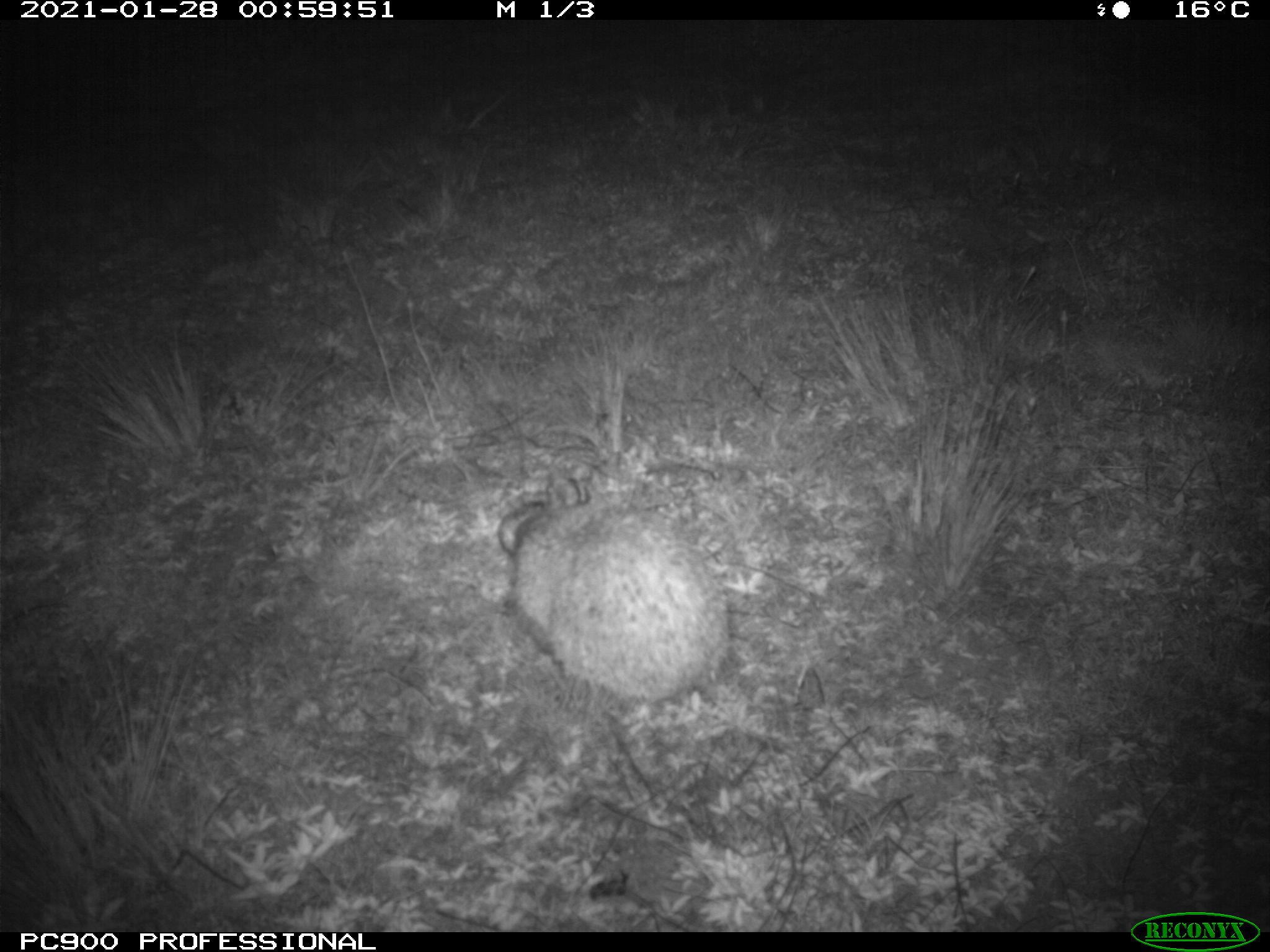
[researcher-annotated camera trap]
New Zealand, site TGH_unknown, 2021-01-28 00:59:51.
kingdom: Animalia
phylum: Chordata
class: Mammalia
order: Eulipotyphla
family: Erinaceidae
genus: Erinaceus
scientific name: Erinaceus europaeus europaeus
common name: european hedgehog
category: hedgehog